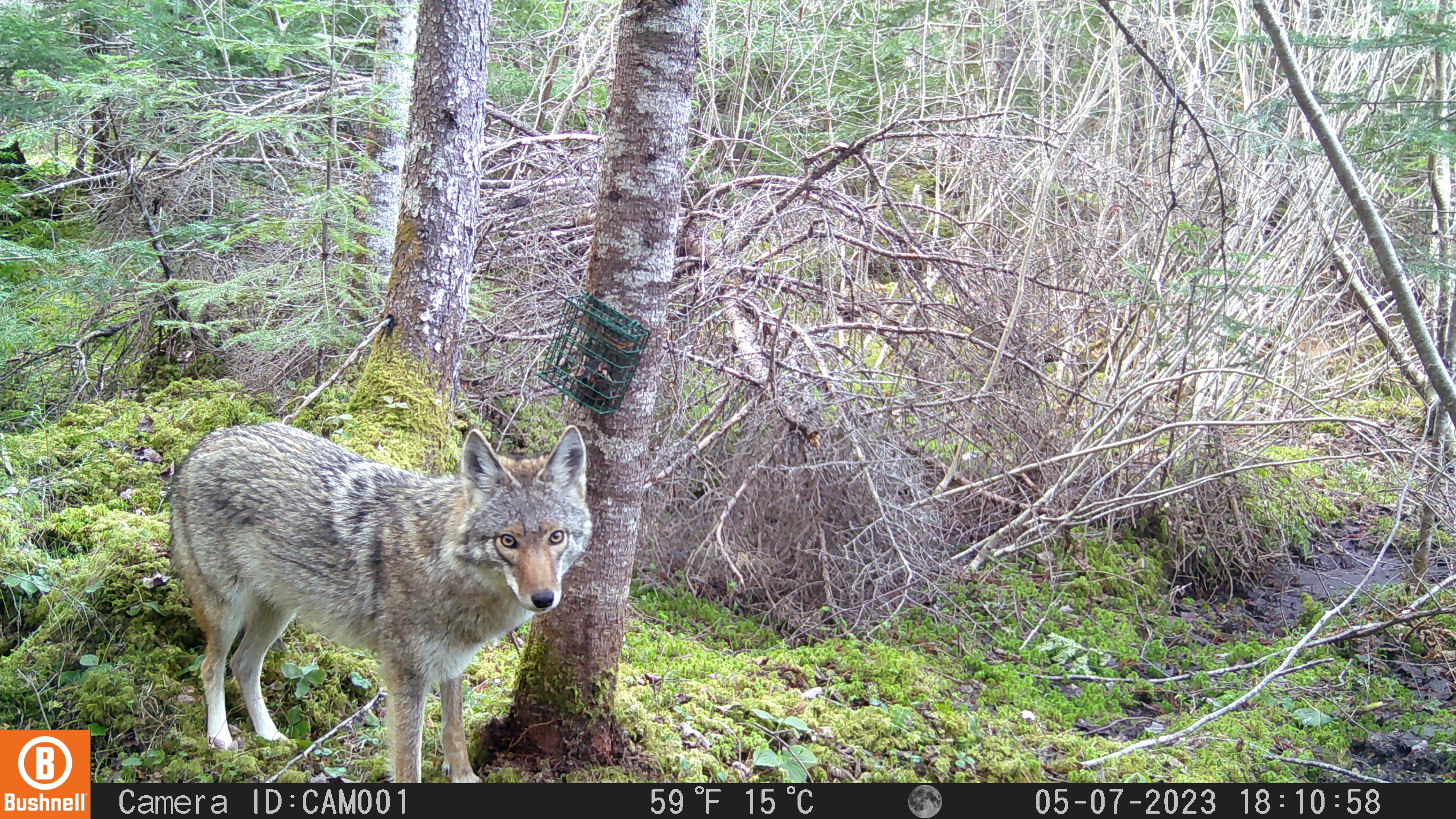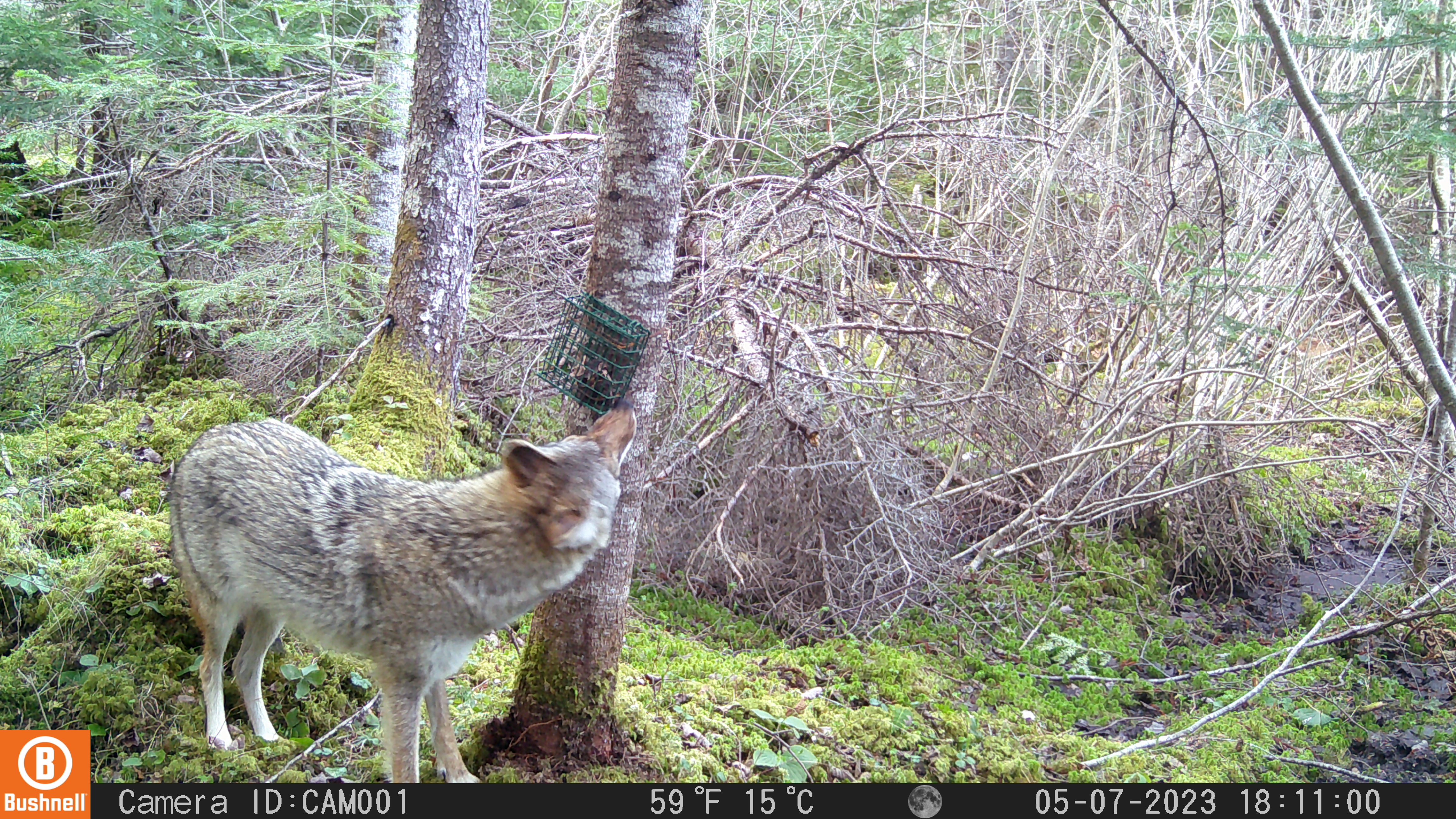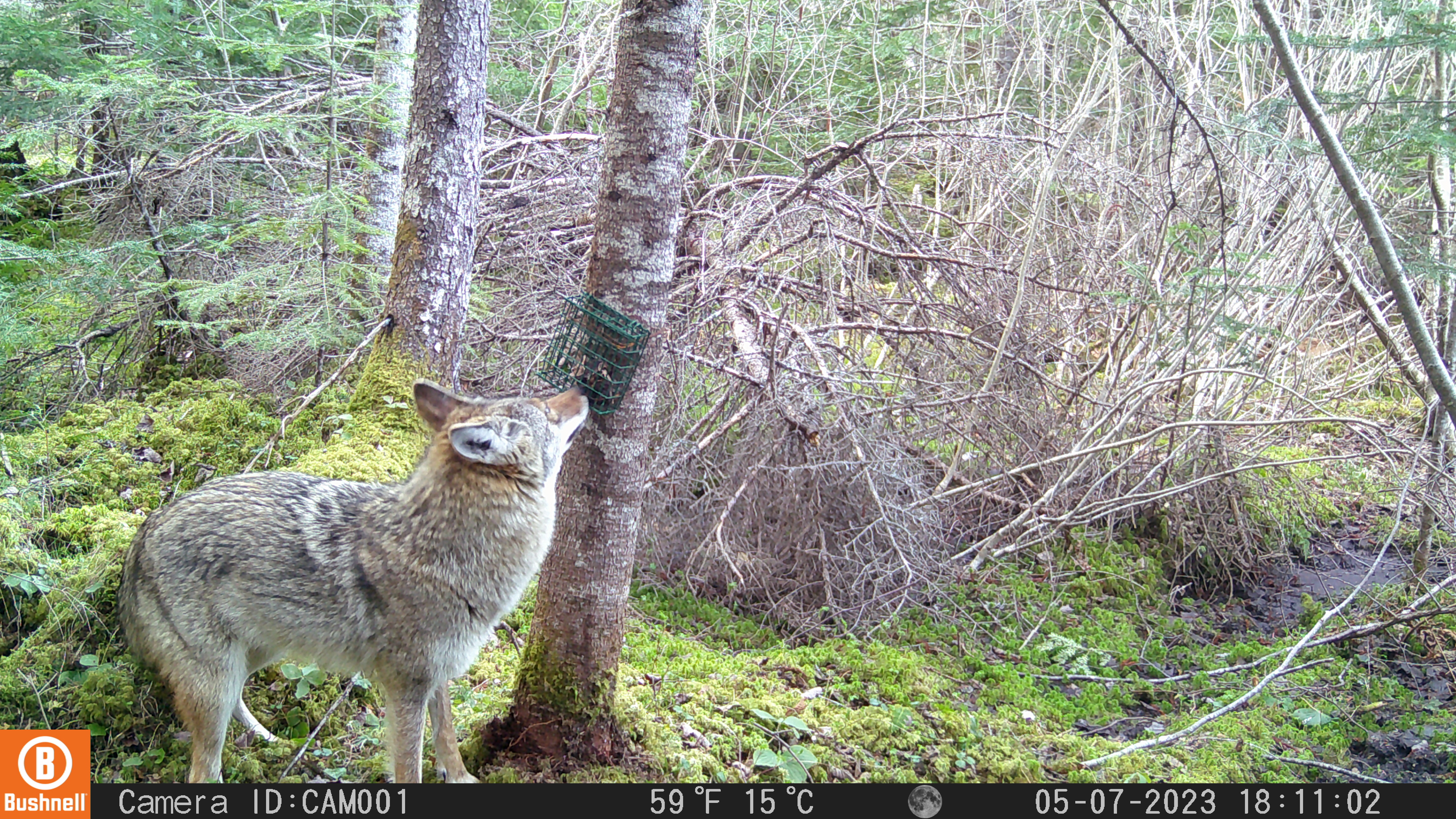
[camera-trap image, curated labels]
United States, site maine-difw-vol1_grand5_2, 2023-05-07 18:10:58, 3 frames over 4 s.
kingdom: Animalia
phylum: Chordata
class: Mammalia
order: Carnivora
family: Canidae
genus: Canis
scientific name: Canis latrans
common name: coyote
Coyote (Canis latrans).